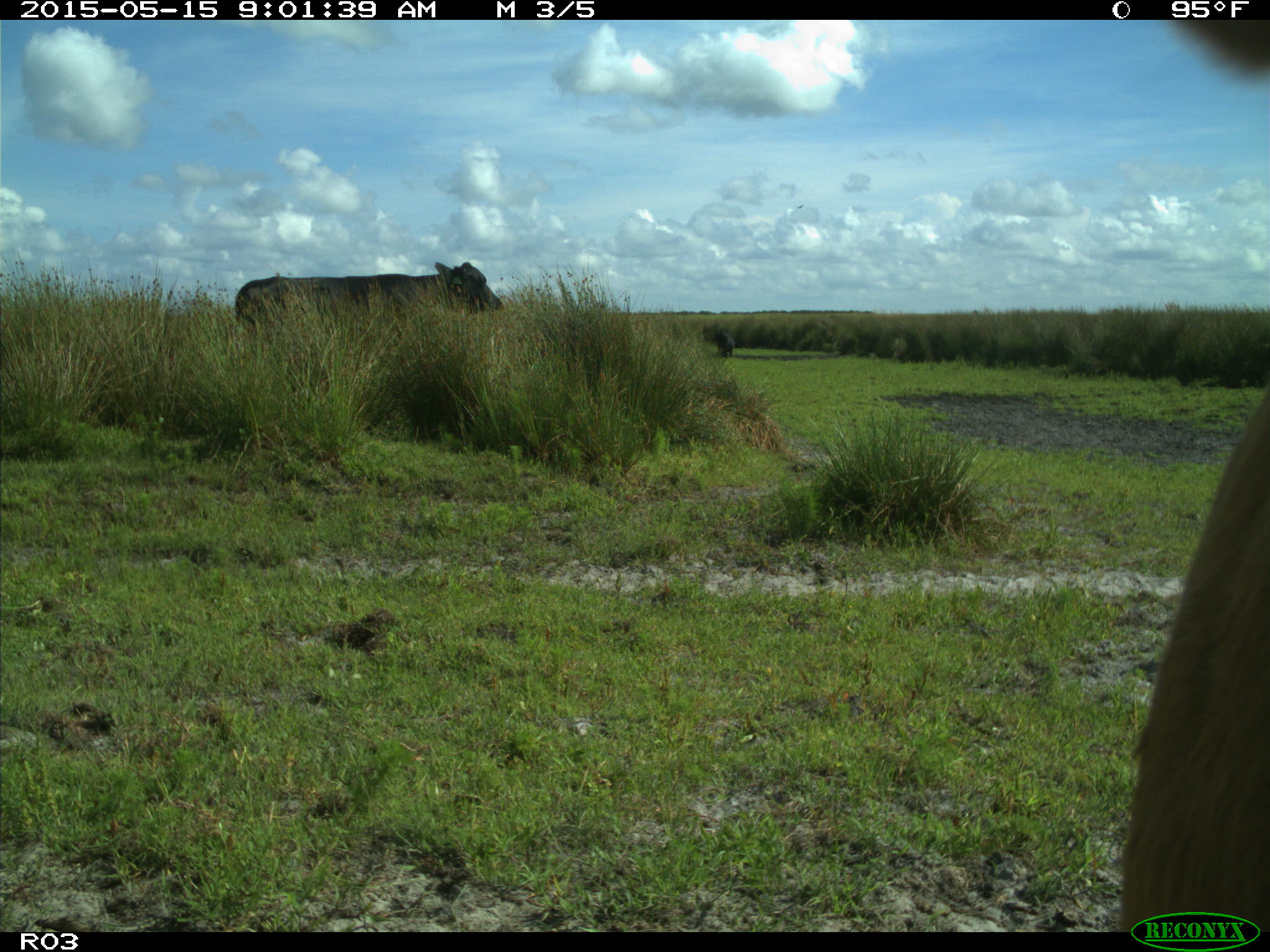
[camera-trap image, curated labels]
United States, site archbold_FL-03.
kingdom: Animalia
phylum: Chordata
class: Mammalia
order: Artiodactyla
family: Bovidae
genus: Bos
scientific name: Bos taurus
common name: domestic cow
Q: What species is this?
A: Bos taurus (domestic cow).